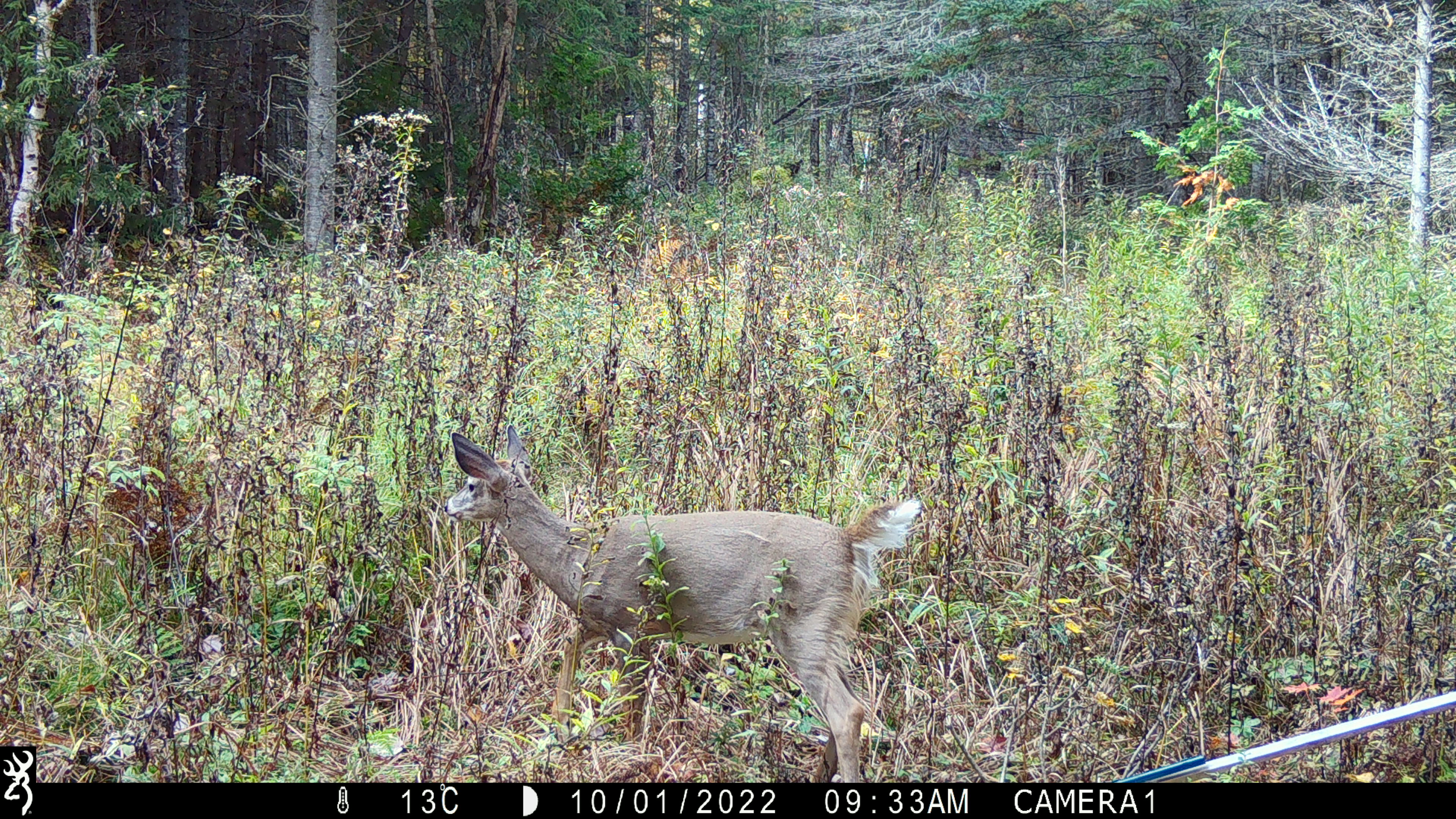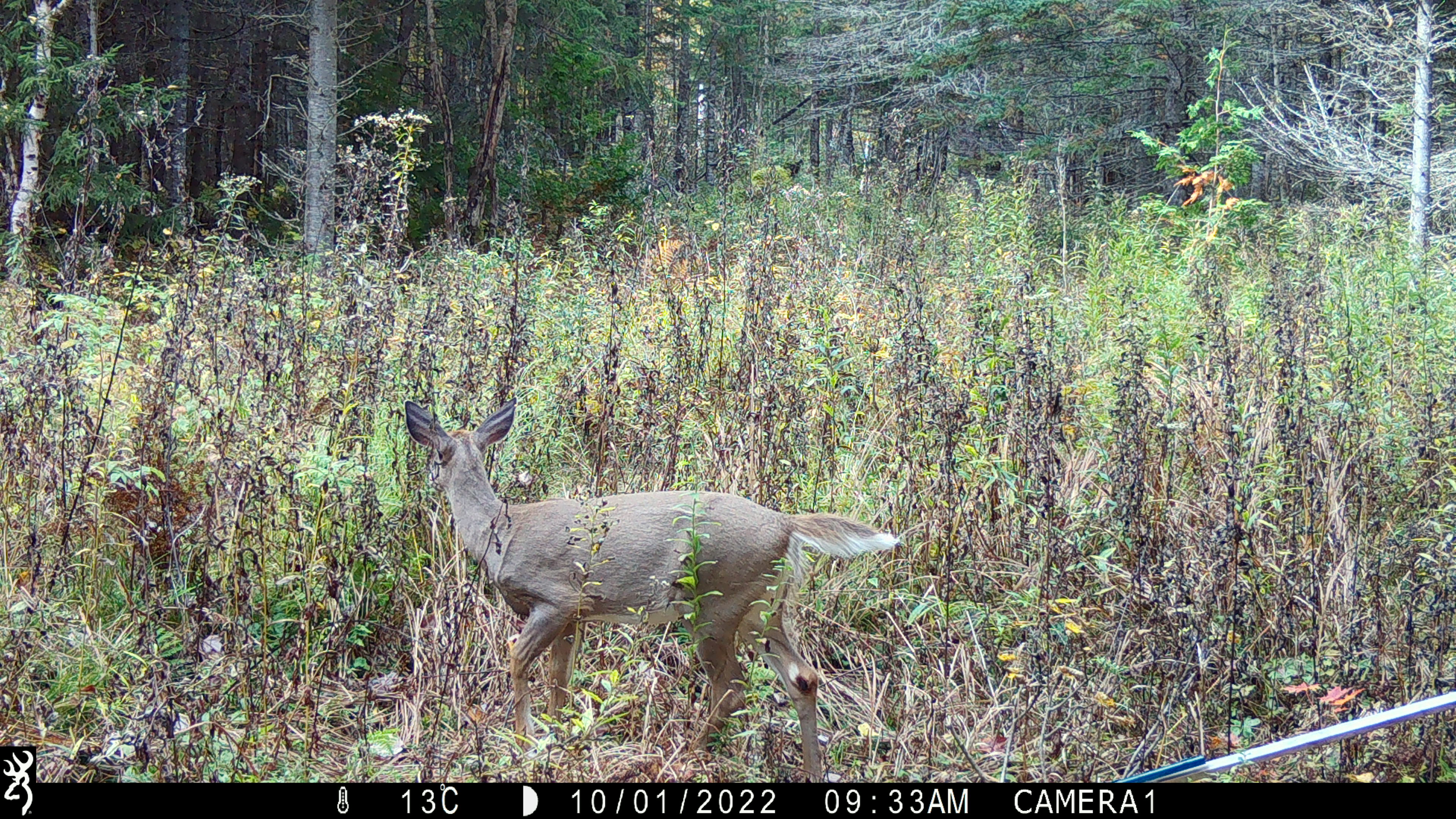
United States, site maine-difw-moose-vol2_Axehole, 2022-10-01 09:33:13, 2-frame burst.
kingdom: Animalia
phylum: Chordata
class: Mammalia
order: Artiodactyla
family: Cervidae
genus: Odocoileus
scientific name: Odocoileus virginianus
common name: white-tailed deer